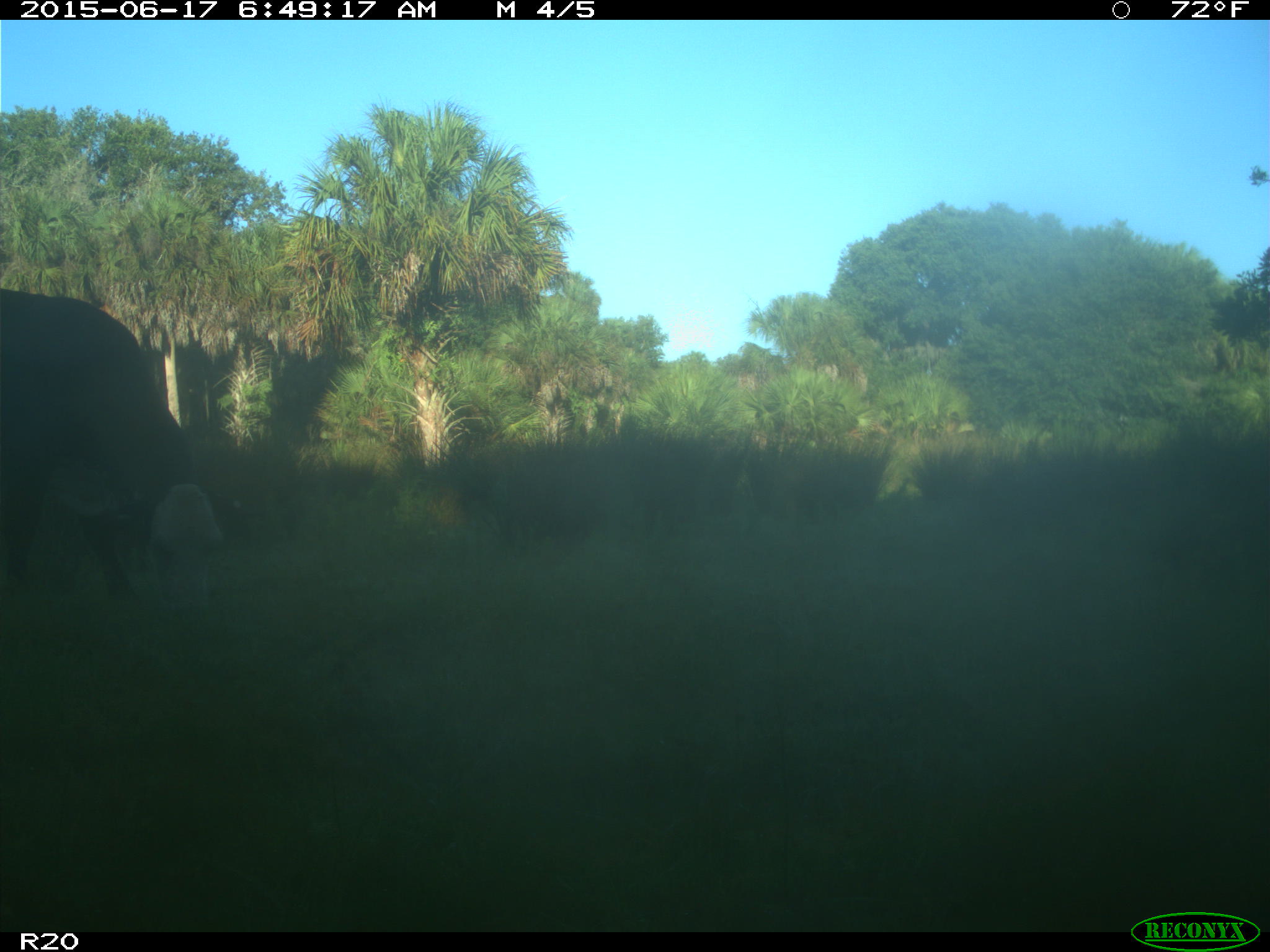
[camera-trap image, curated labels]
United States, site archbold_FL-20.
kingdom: Animalia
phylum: Chordata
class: Mammalia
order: Artiodactyla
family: Bovidae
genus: Bos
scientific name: Bos taurus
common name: domestic cow